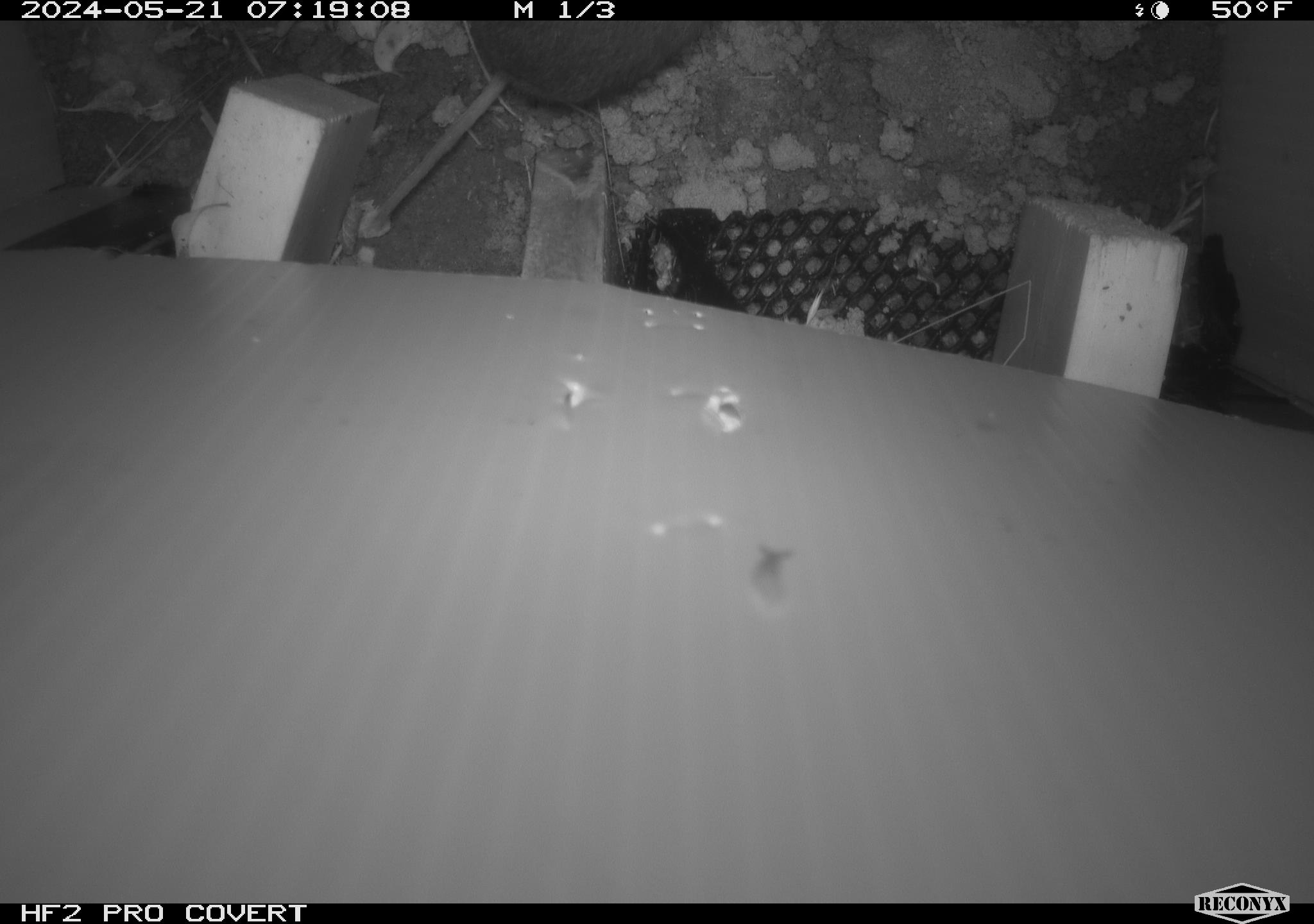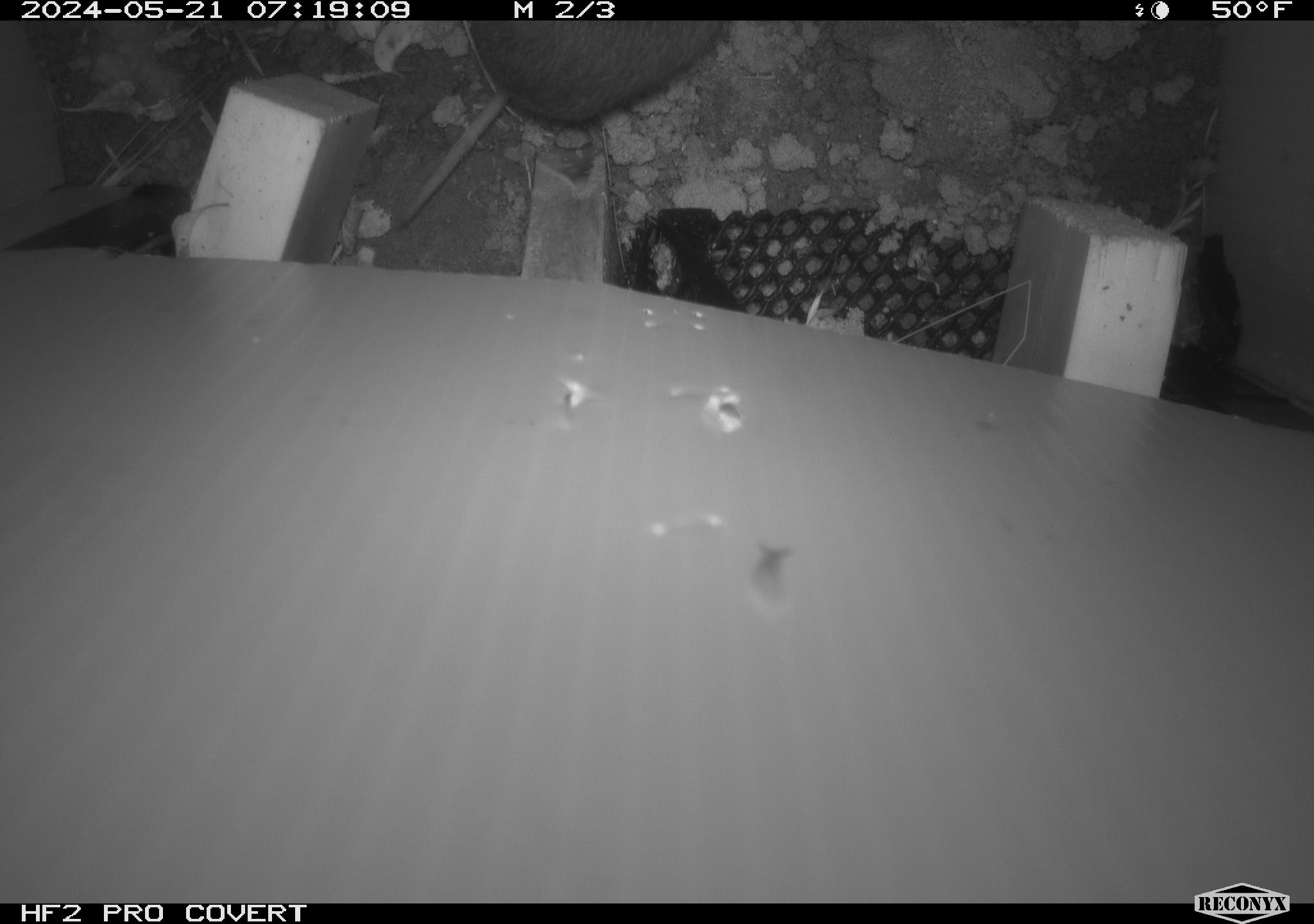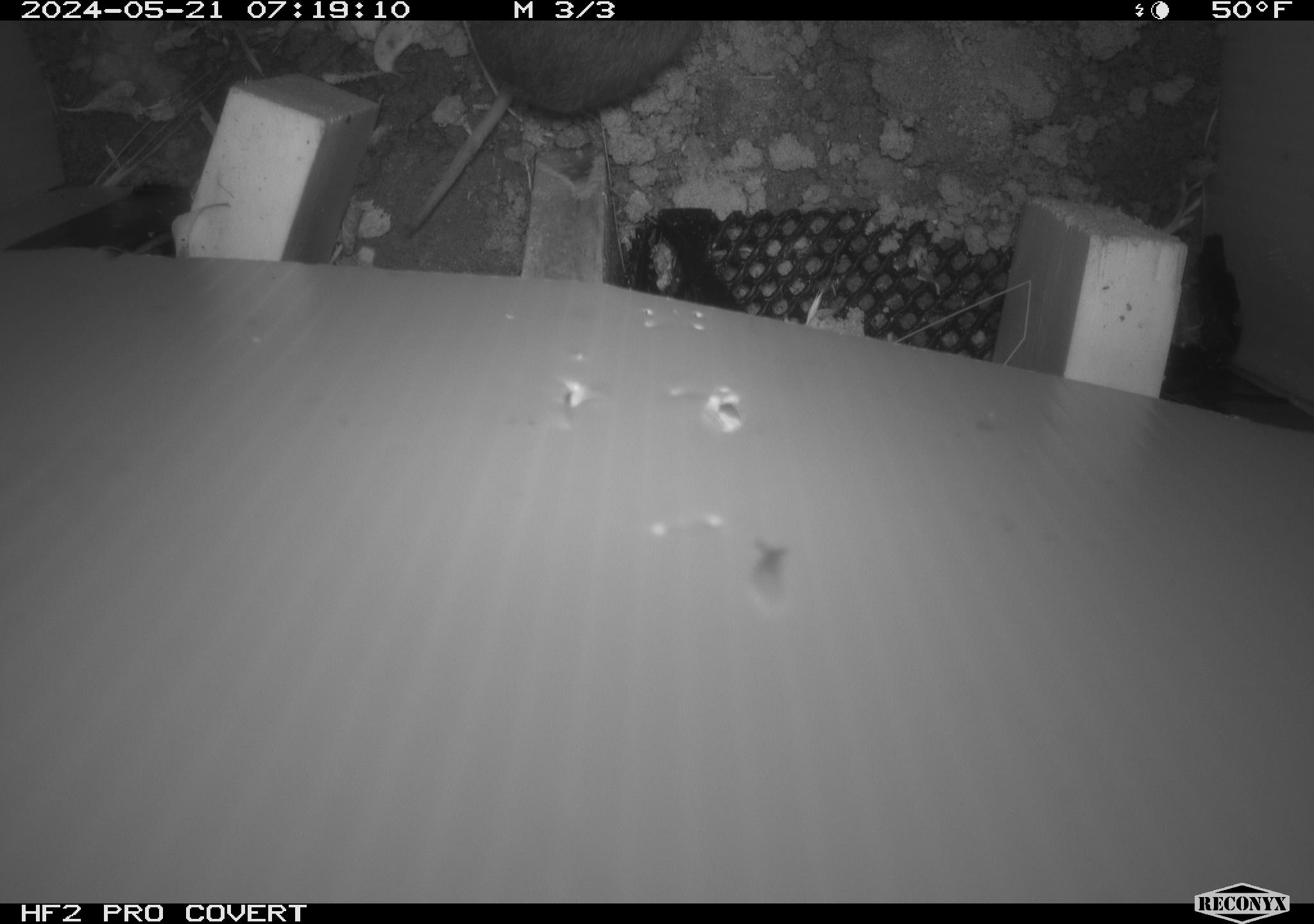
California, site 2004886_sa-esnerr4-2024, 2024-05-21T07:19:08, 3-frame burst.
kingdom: Animalia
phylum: Chordata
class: Mammalia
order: Rodentia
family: Cricetidae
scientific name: Cricetidae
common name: hamsters, voles, lemmings, and allies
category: cricetidae family